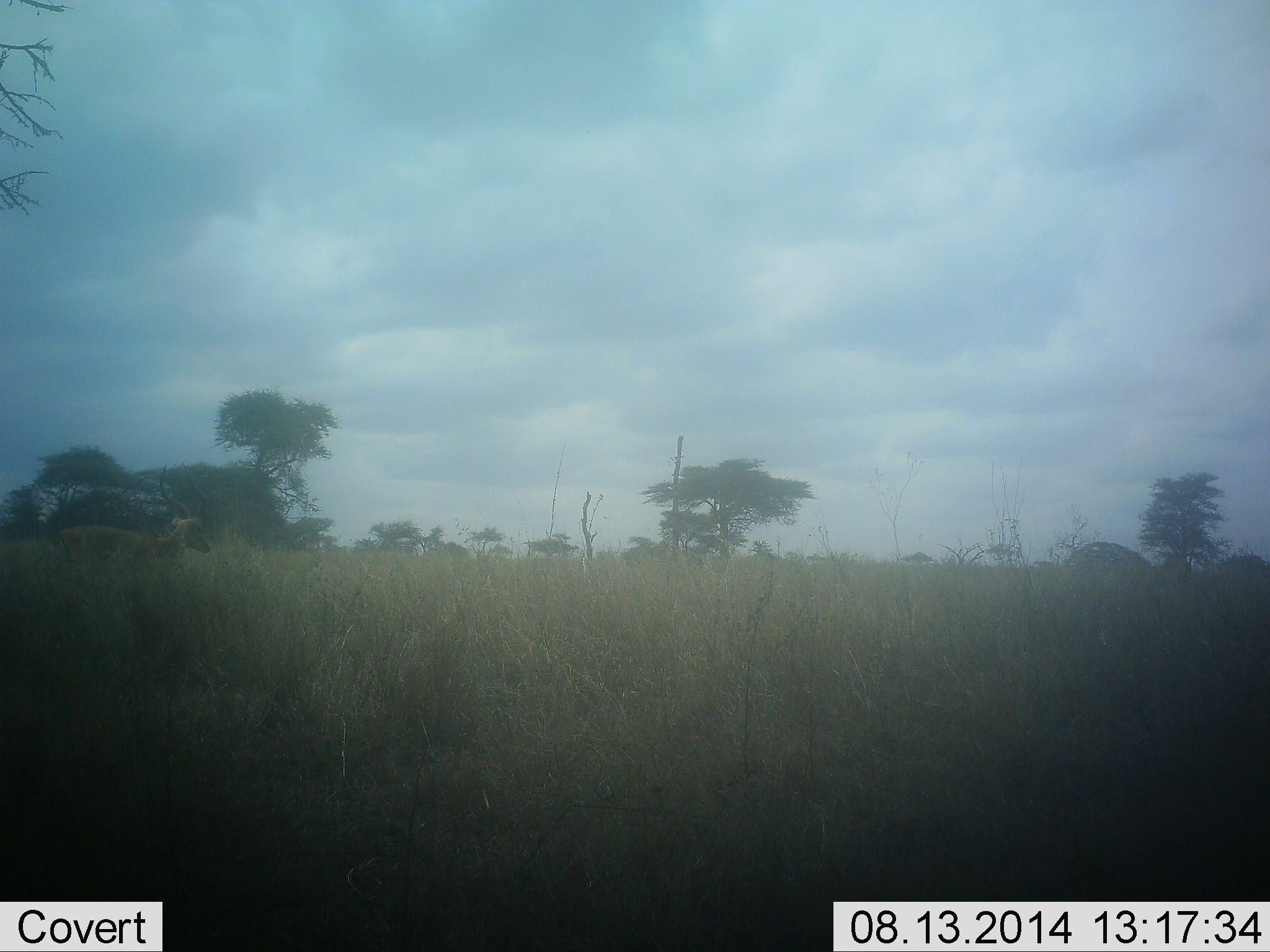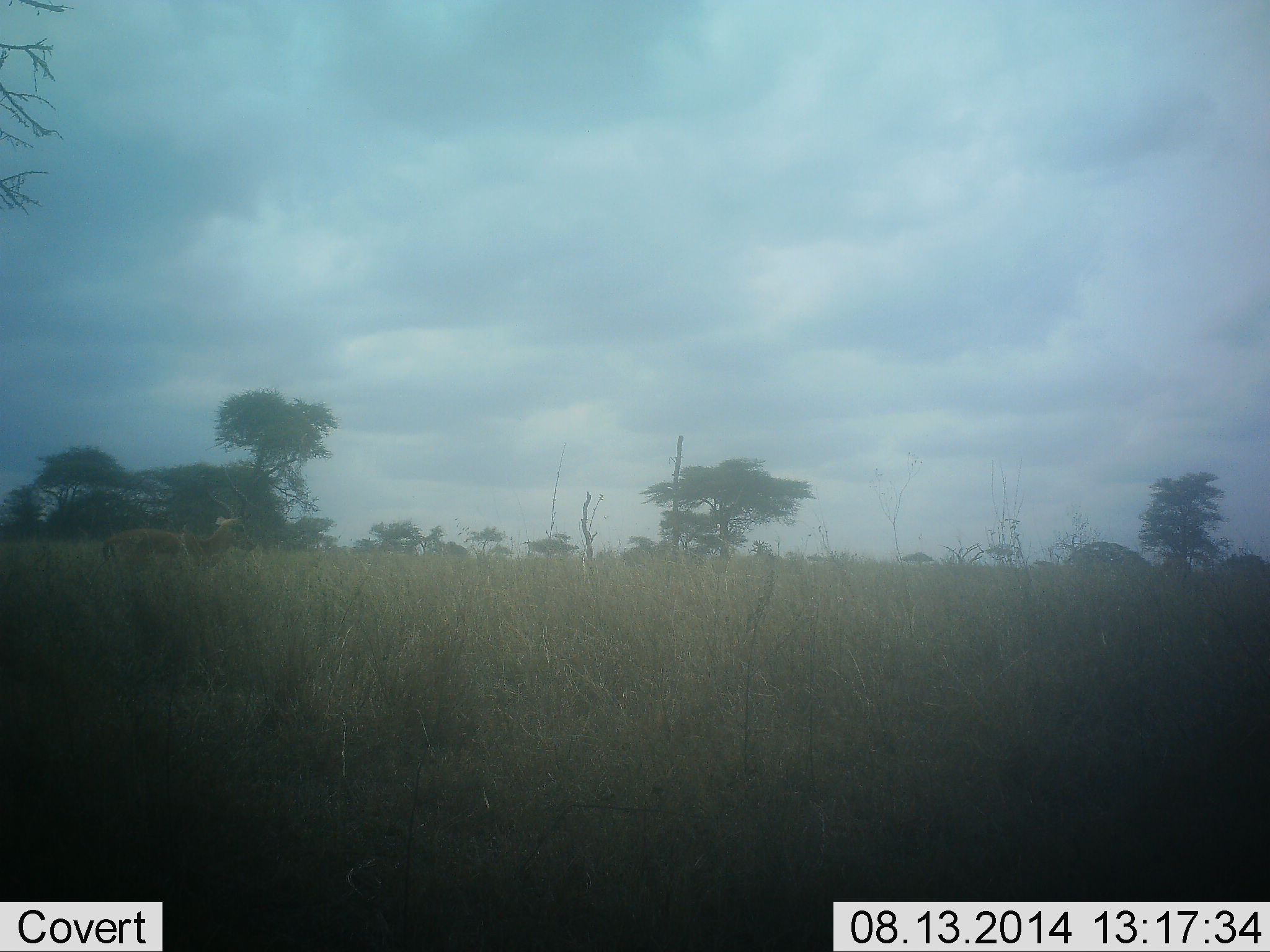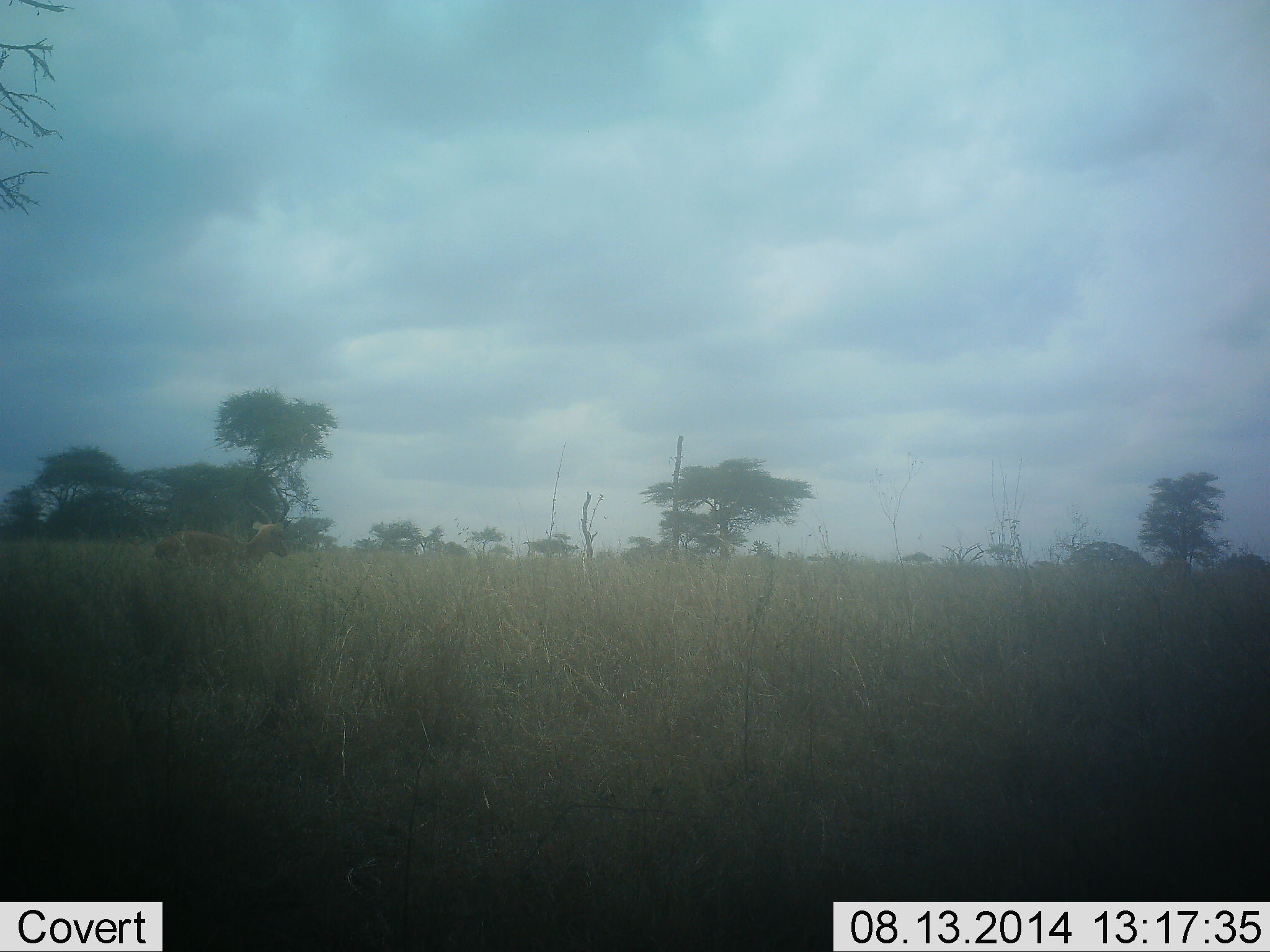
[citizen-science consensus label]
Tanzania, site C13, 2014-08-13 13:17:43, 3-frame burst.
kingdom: Animalia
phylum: Chordata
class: Mammalia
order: Artiodactyla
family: Bovidae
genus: Aepyceros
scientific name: Aepyceros melampus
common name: impala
Impala (Aepyceros melampus), count 1. Behavior (volunteer vote fractions): standing 14%, resting 0%, moving 86%, interacting 0%. Young present (vote fraction): 0%. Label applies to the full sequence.